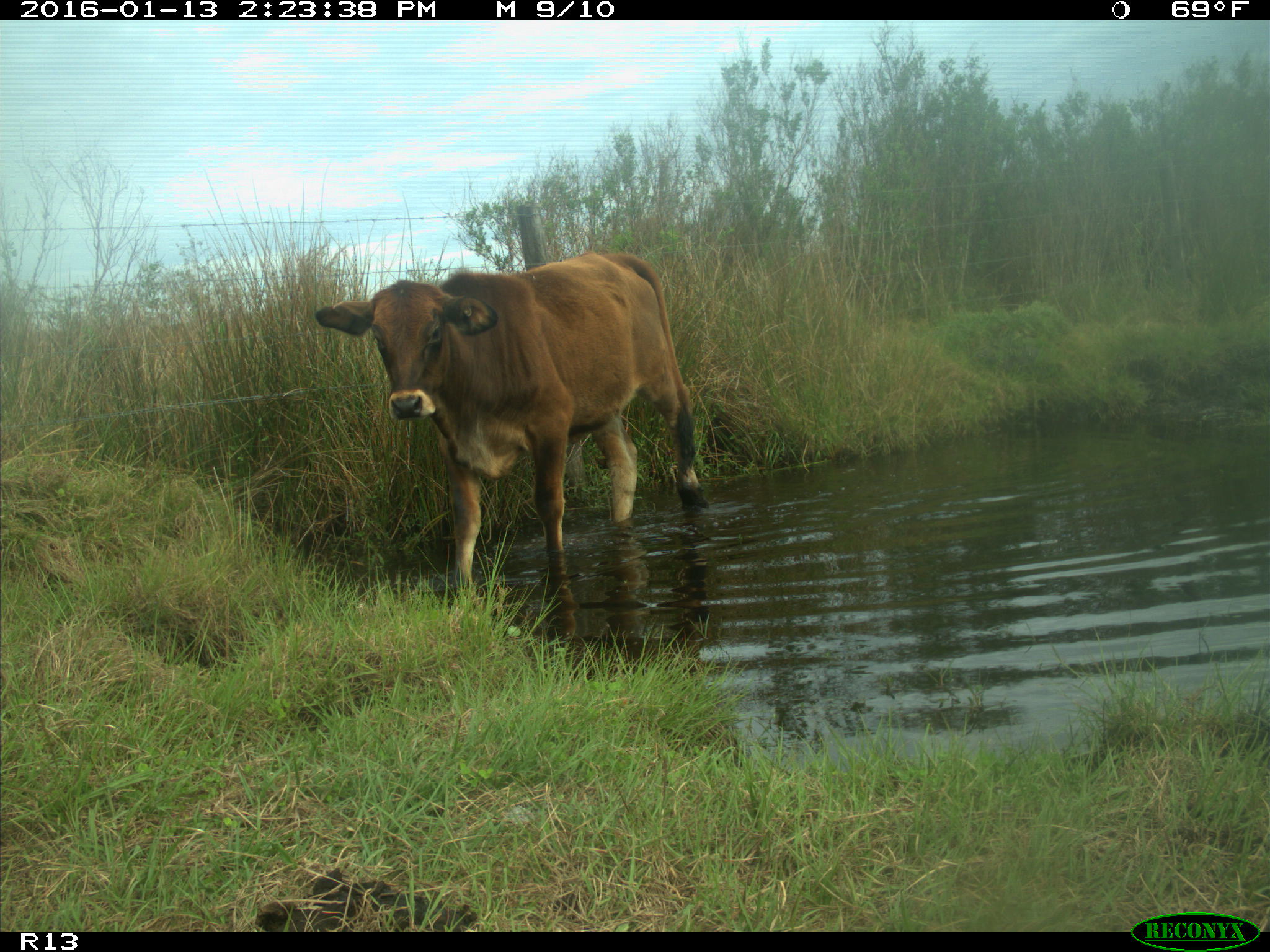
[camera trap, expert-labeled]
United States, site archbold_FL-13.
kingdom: Animalia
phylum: Chordata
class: Mammalia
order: Artiodactyla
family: Bovidae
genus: Bos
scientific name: Bos taurus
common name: domestic cow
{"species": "Bos taurus (domestic cow)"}